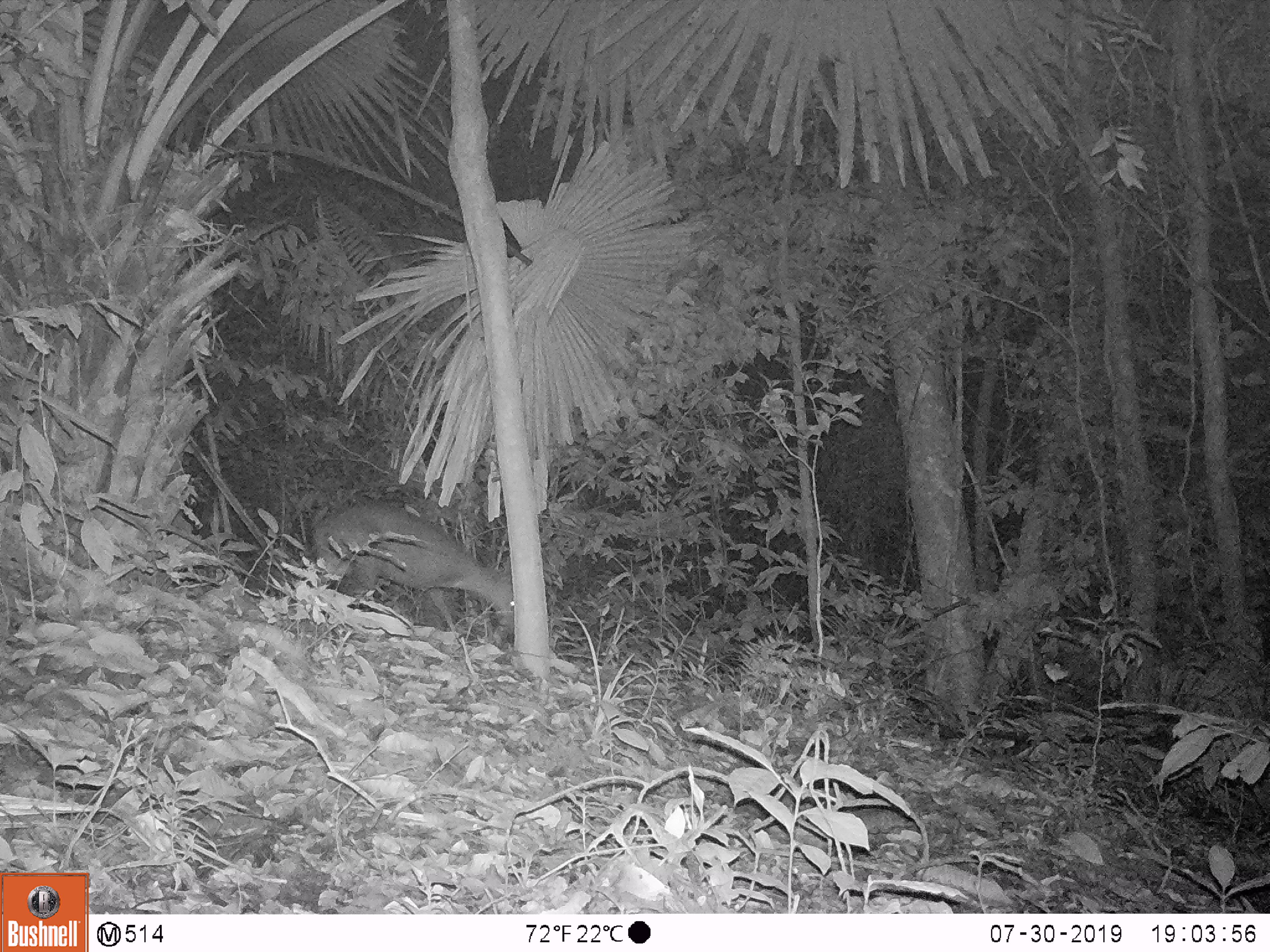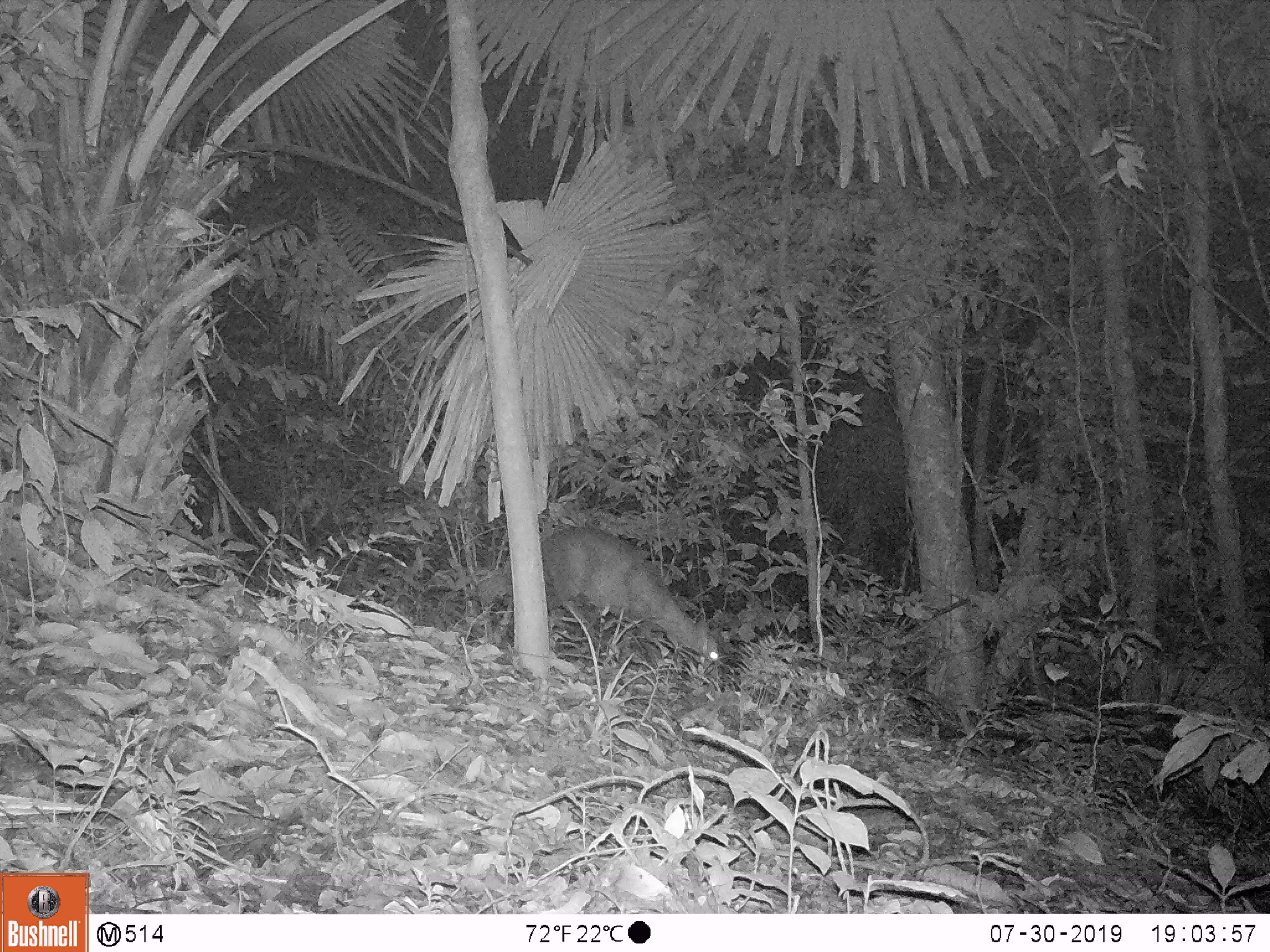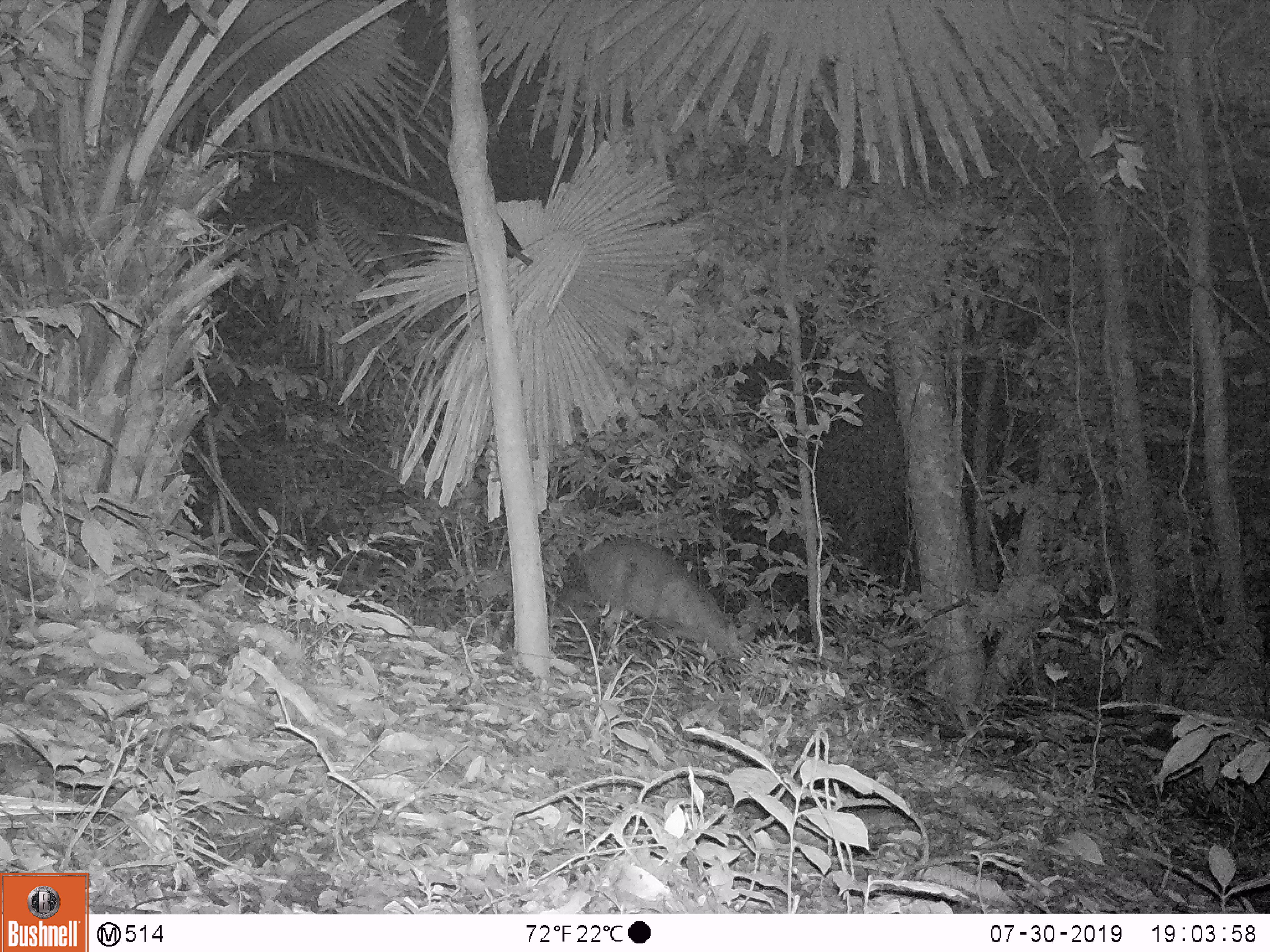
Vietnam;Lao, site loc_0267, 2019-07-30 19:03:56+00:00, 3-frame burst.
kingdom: Animalia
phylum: Chordata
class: Mammalia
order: Artiodactyla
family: Cervidae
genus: Muntiacus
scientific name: Muntiacus rooseveltorum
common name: roosevelt's muntjac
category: roosevelts muntjac group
Roosevelts muntjac group (roosevelt's muntjac) (Muntiacus rooseveltorum). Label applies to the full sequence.